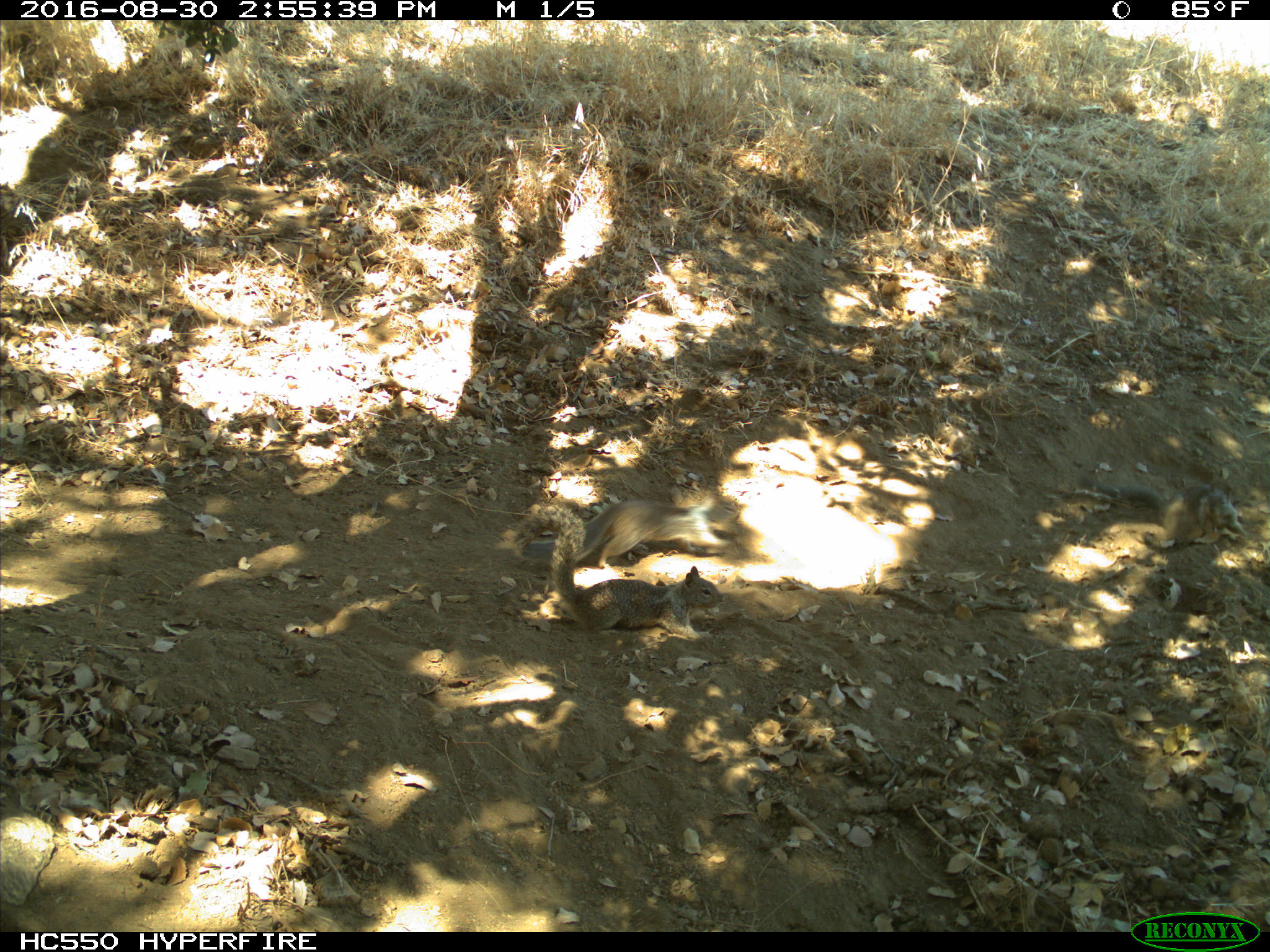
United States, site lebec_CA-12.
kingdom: Animalia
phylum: Chordata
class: Mammalia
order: Rodentia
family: Sciuridae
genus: Otospermophilus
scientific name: Otospermophilus beecheyi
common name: california ground squirrel